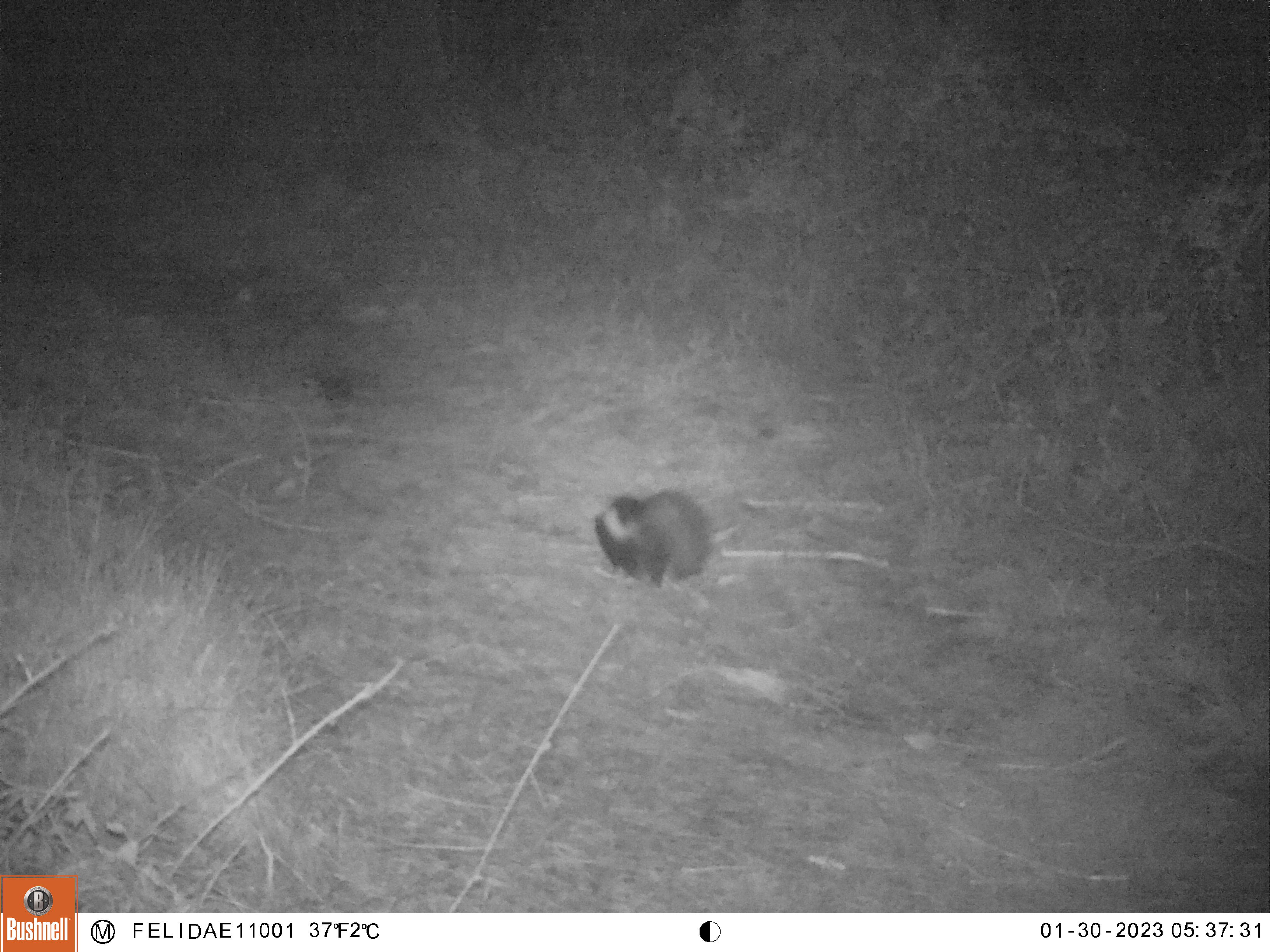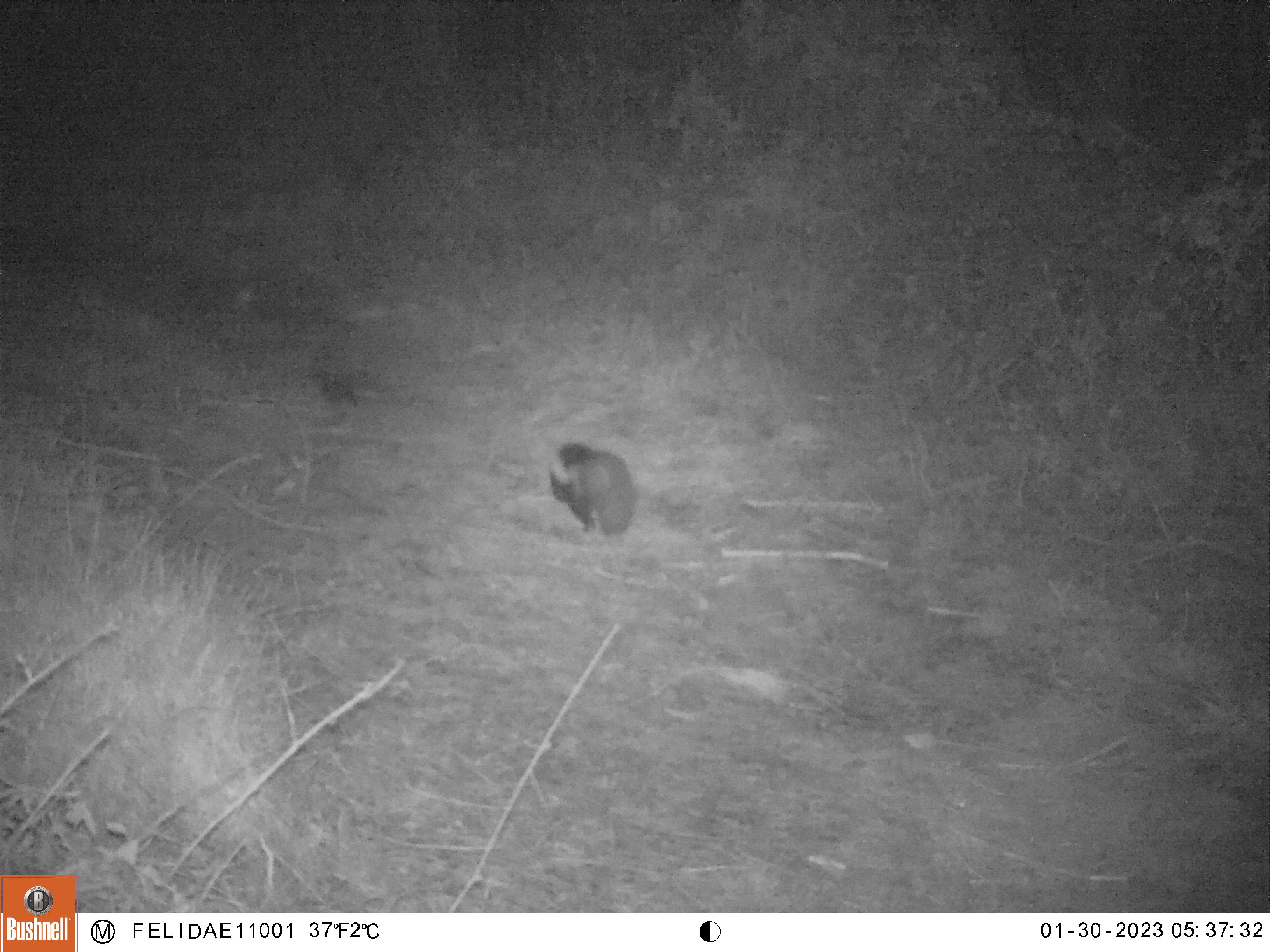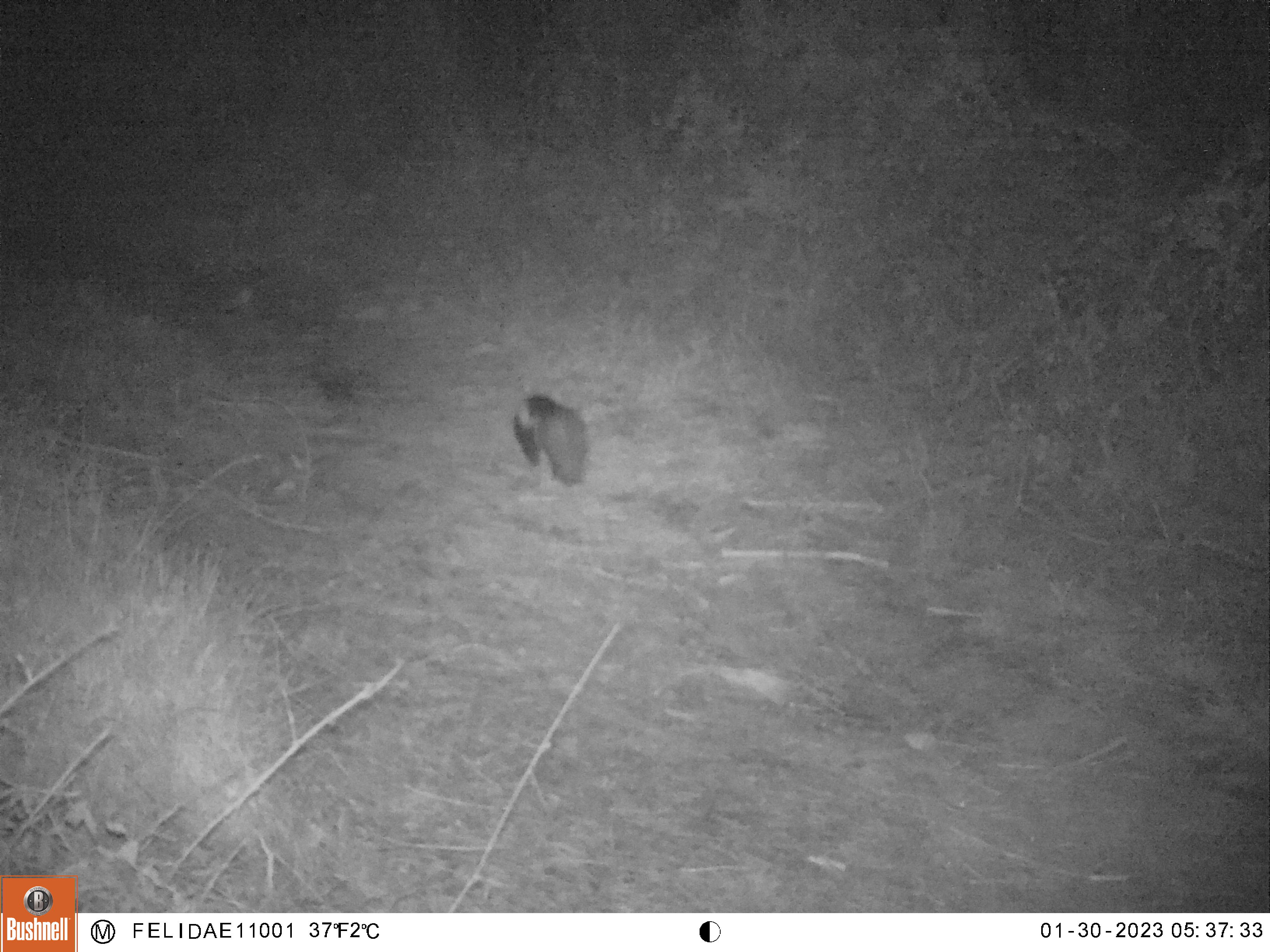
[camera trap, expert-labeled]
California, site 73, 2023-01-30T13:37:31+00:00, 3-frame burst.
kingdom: Animalia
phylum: Chordata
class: Mammalia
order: Carnivora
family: Mephitidae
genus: Mephitis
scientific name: Mephitis mephitis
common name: striped skunk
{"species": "striped skunk (Mephitis mephitis)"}